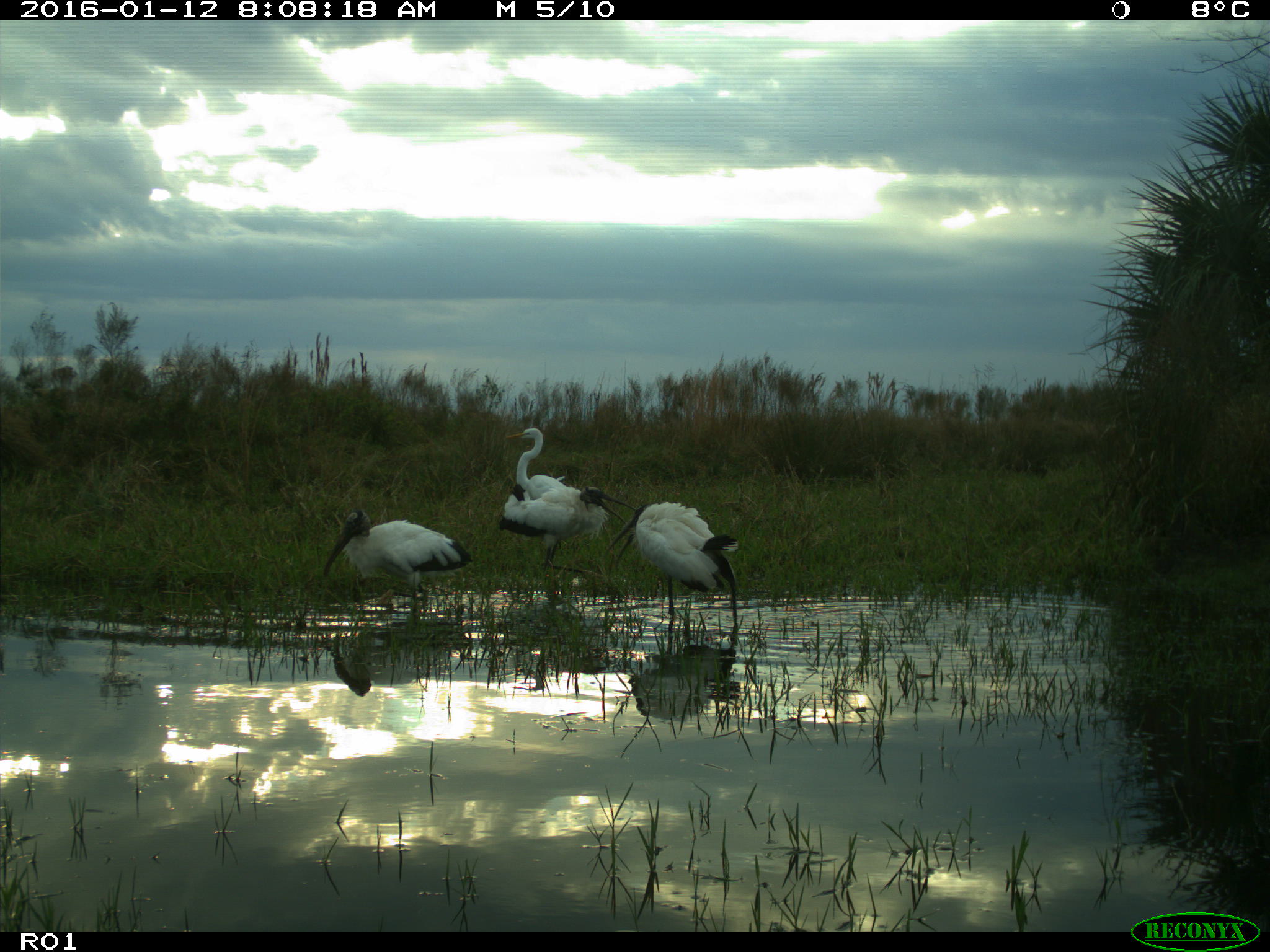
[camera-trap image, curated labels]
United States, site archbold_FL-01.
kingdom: Animalia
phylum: Chordata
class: Aves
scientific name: Aves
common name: birds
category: unidentified bird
Unidentified bird (birds) (Aves).